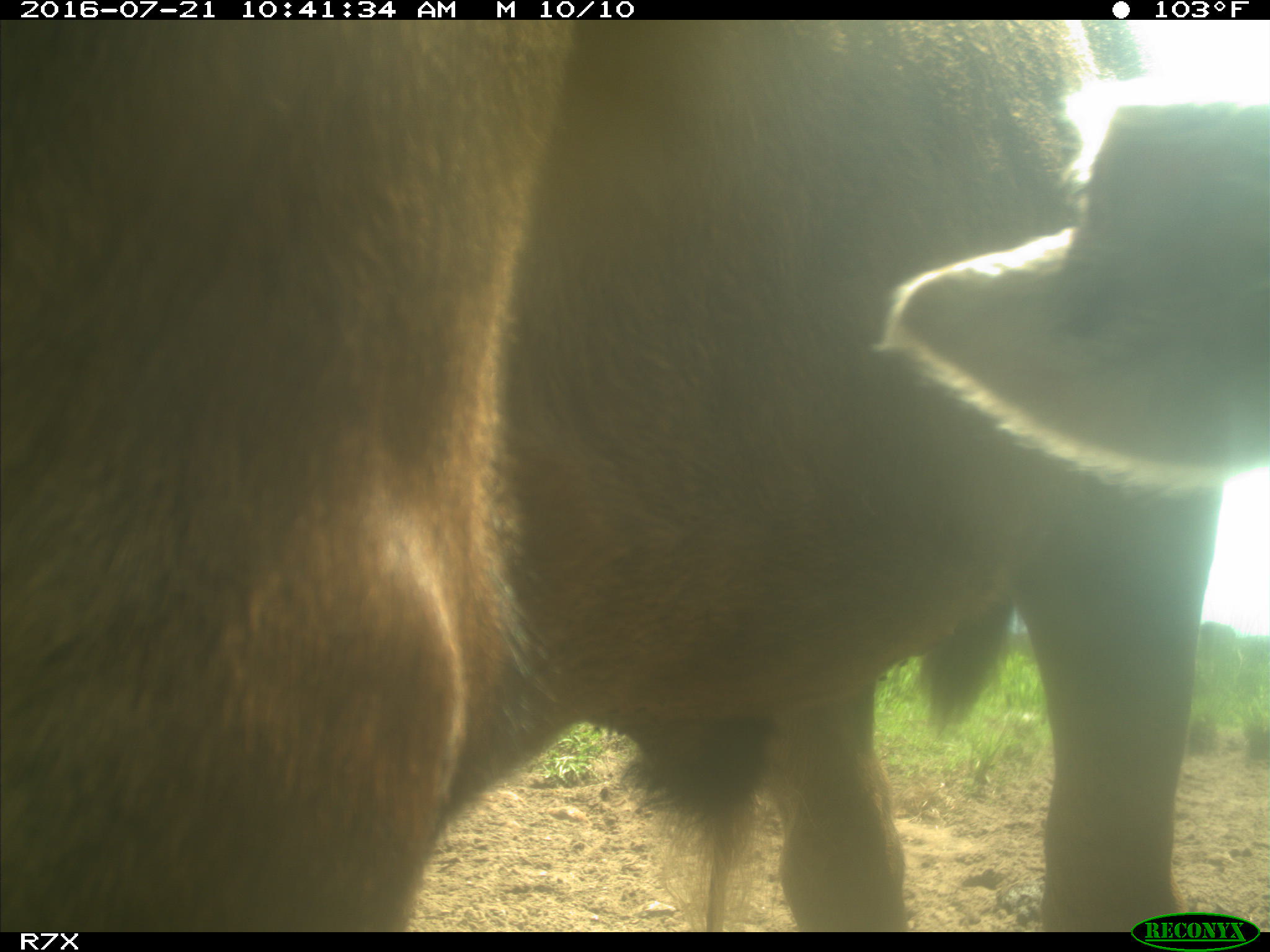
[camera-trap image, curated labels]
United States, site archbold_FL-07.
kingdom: Animalia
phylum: Chordata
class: Mammalia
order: Artiodactyla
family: Bovidae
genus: Bos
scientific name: Bos taurus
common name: domestic cow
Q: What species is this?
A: Bos taurus (domestic cow).